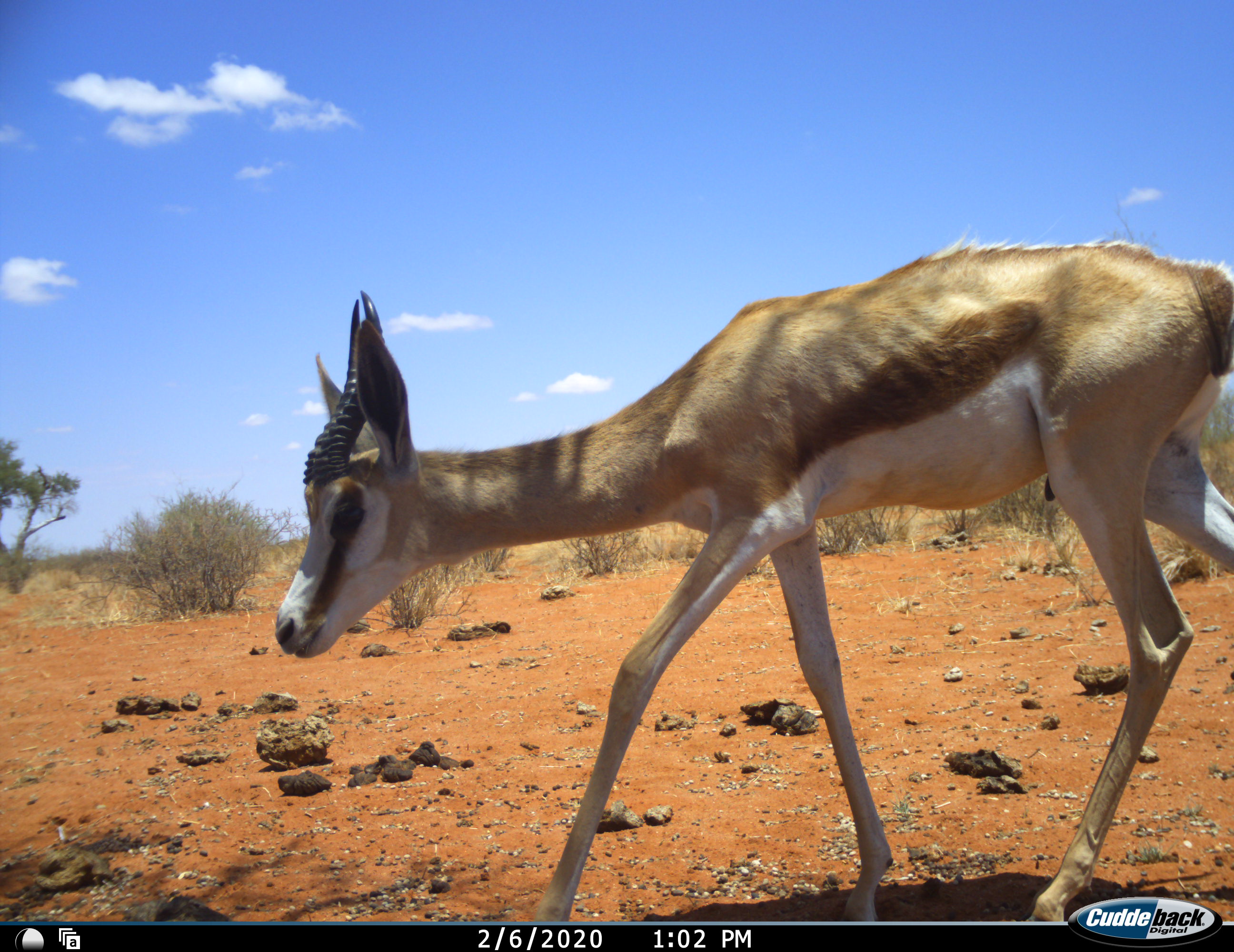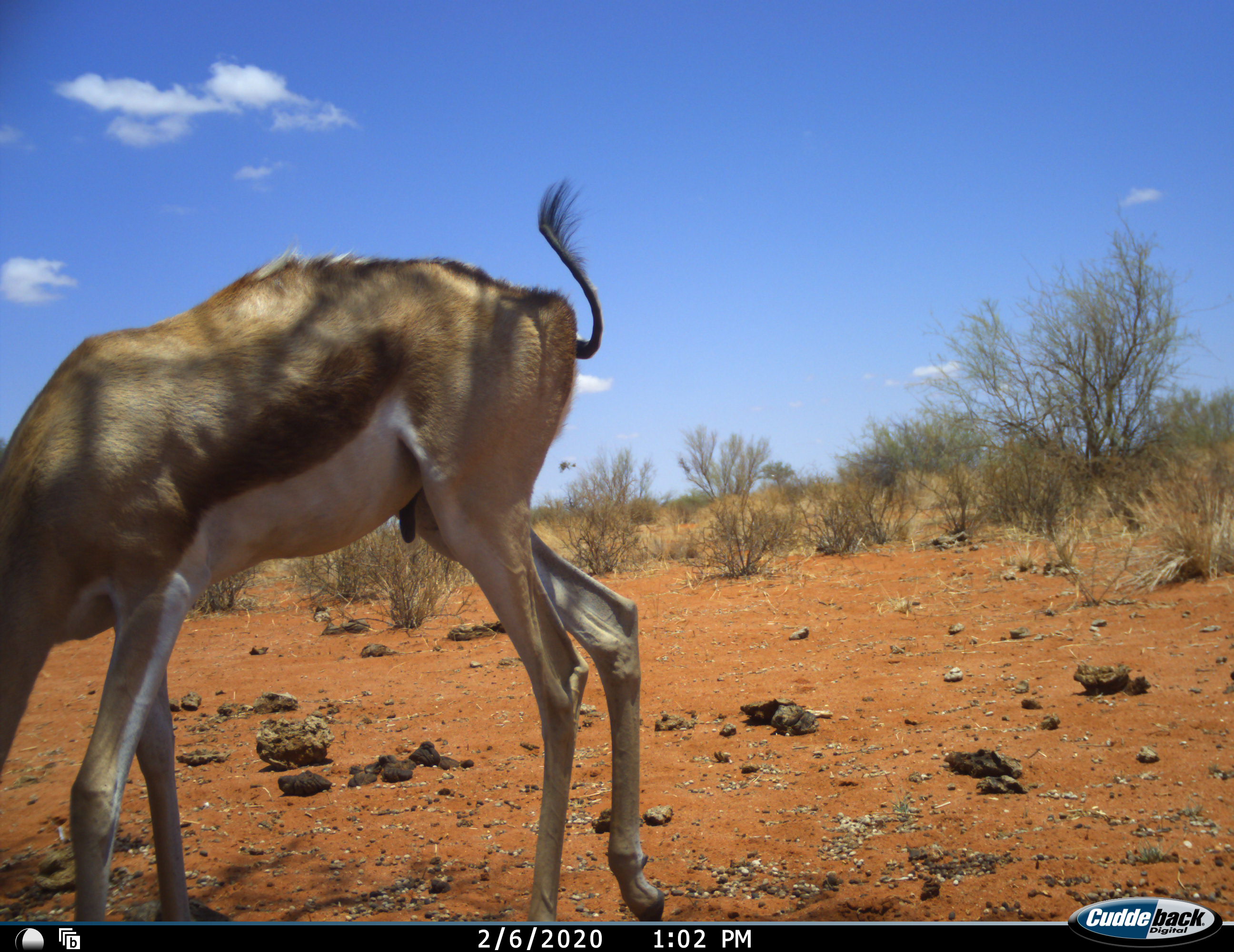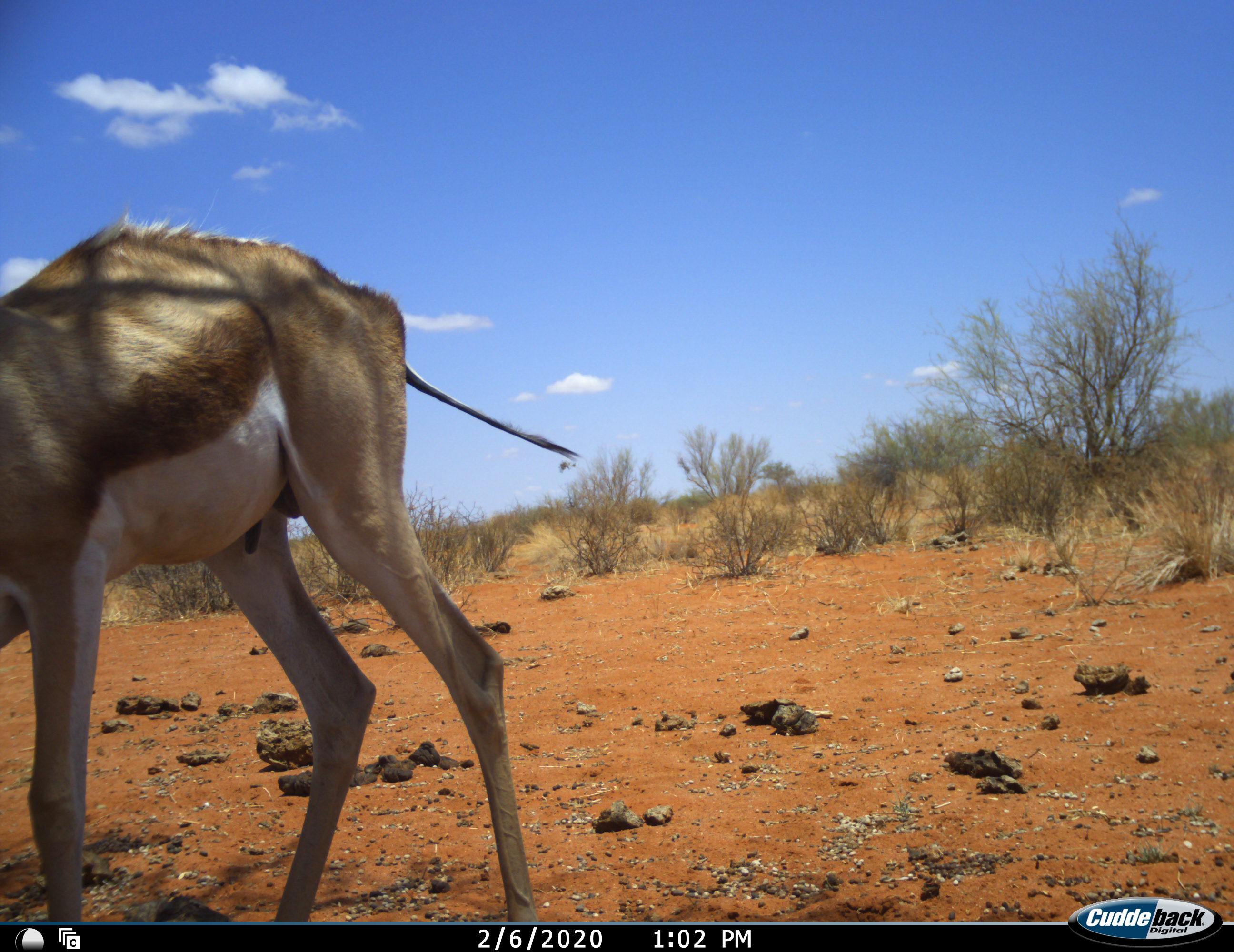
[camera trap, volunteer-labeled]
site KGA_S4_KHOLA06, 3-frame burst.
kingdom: Animalia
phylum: Chordata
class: Mammalia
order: Artiodactyla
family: Bovidae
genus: Antidorcas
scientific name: Antidorcas marsupialis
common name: springbok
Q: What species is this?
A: Springbok (Antidorcas marsupialis).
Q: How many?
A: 1.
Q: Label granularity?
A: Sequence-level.